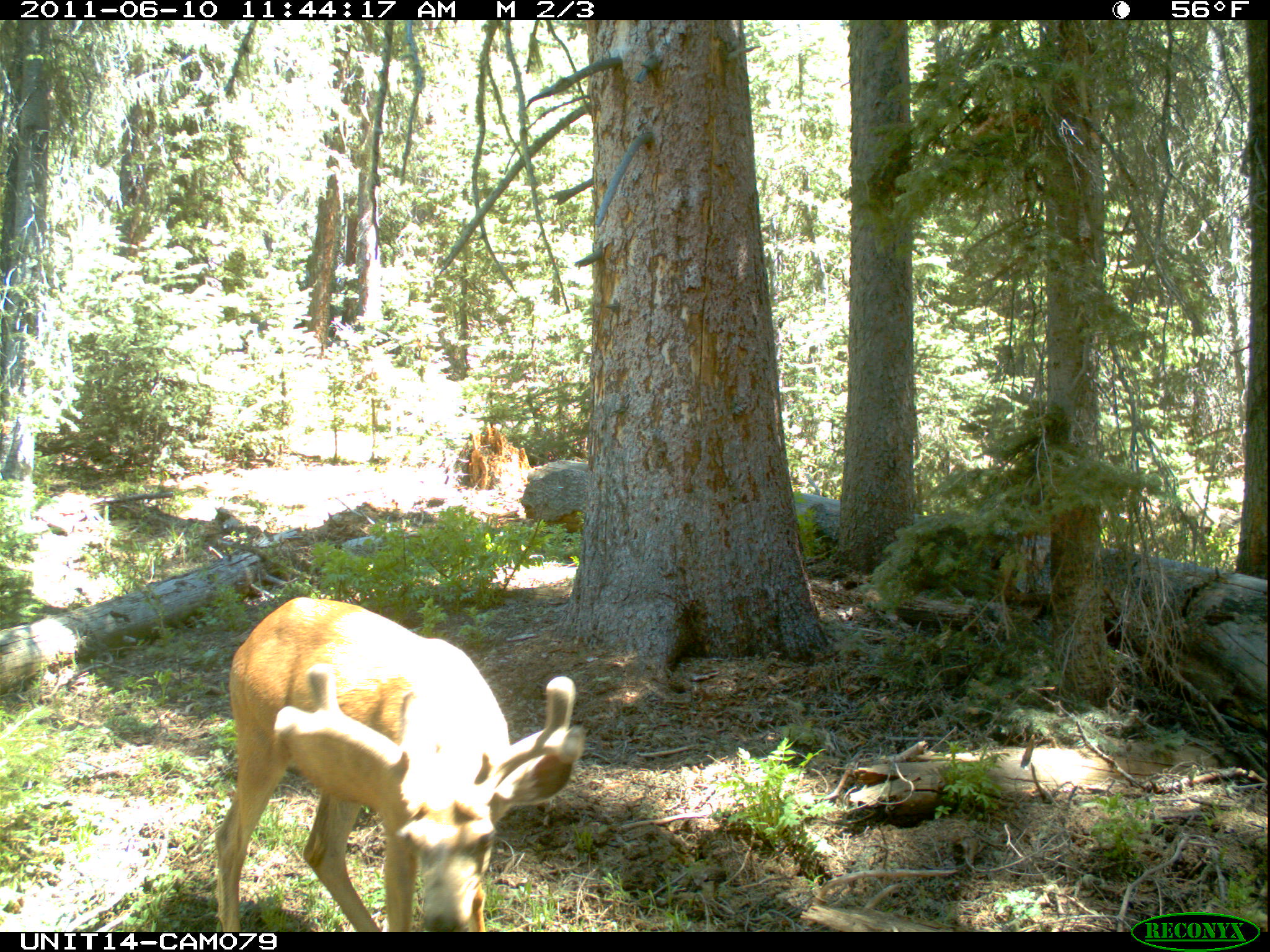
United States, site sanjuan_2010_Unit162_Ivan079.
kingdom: Animalia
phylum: Chordata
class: Mammalia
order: Artiodactyla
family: Cervidae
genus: Odocoileus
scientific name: Odocoileus hemionus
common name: mule deer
Odocoileus hemionus (mule deer).